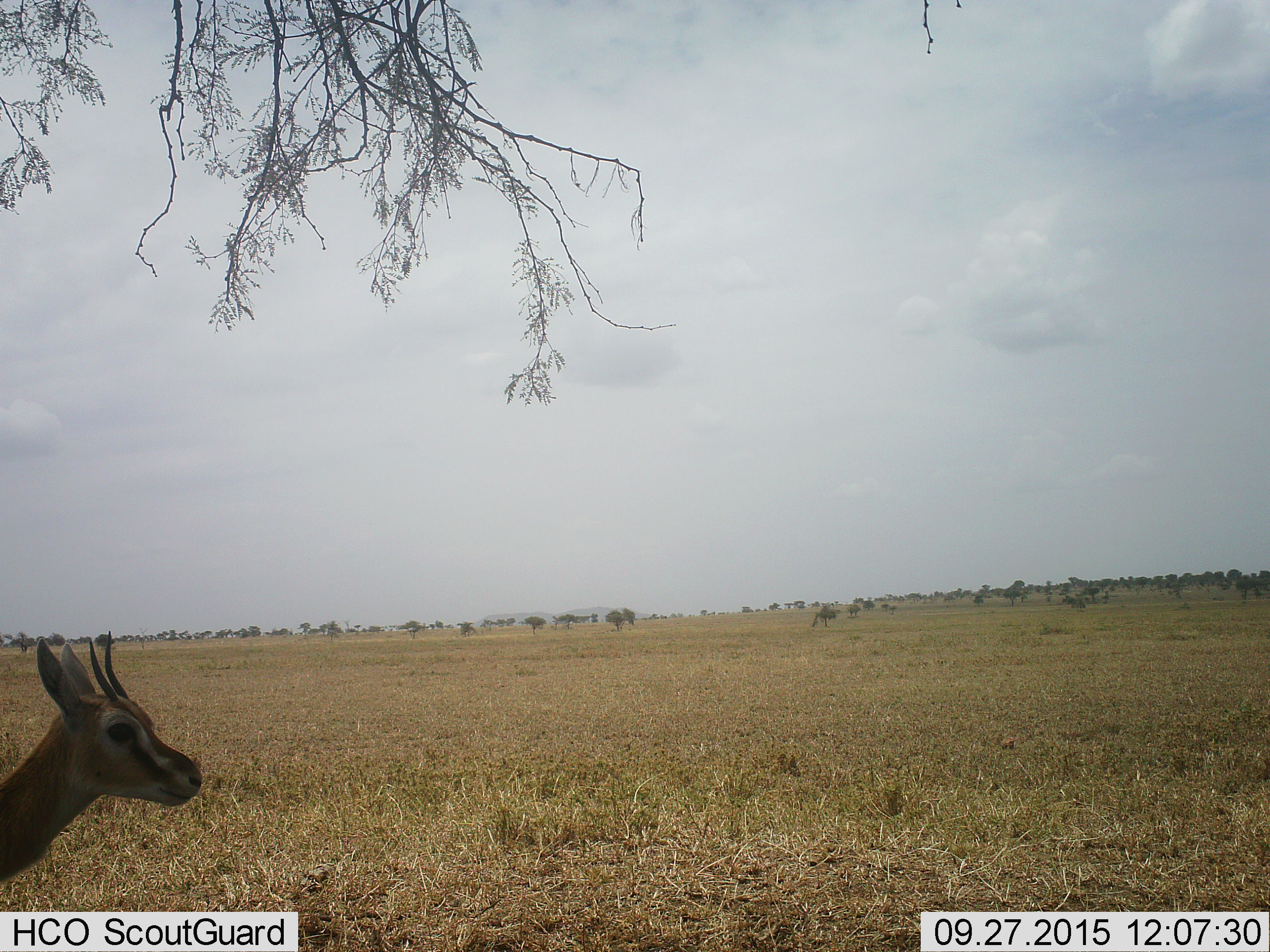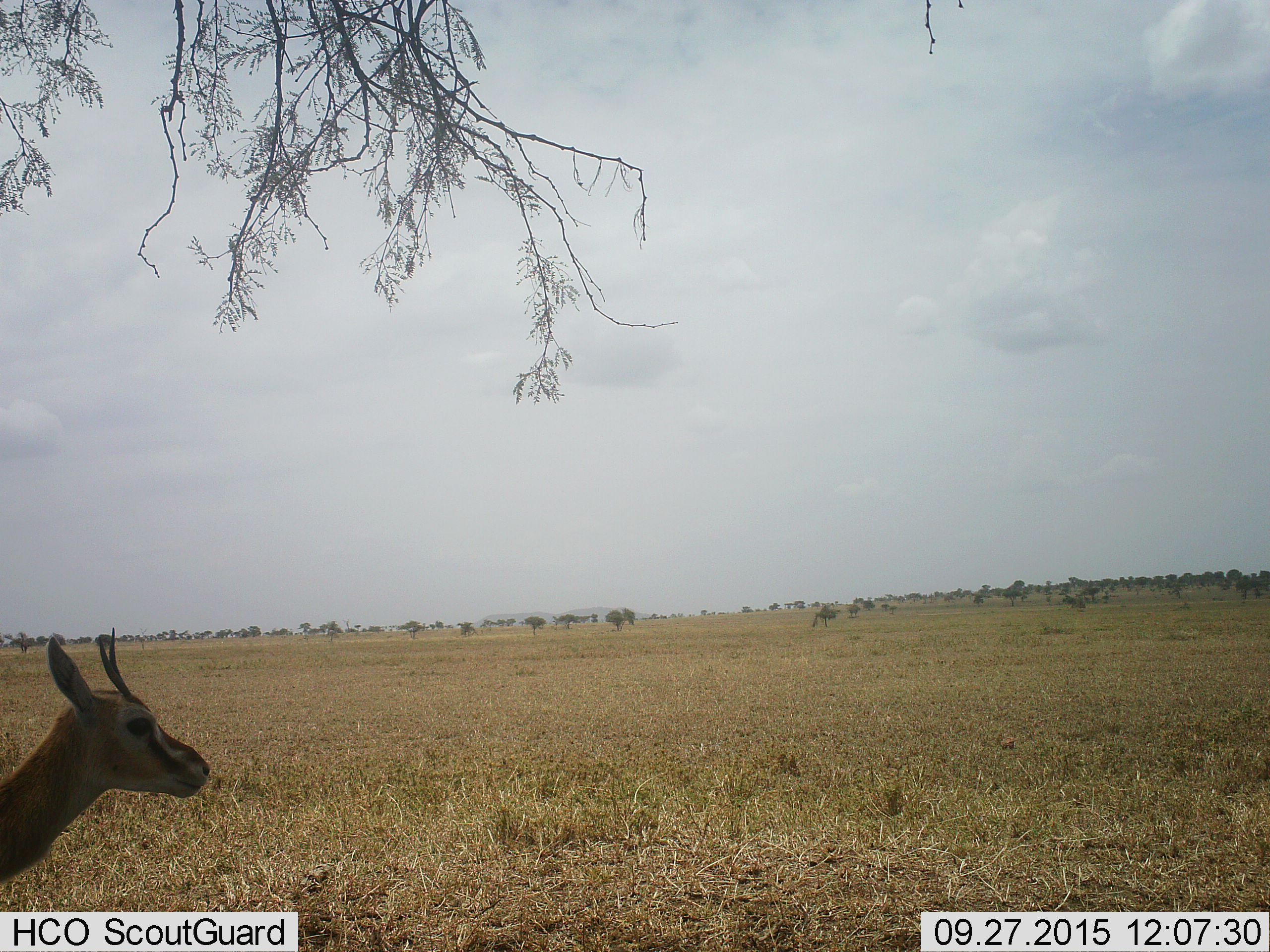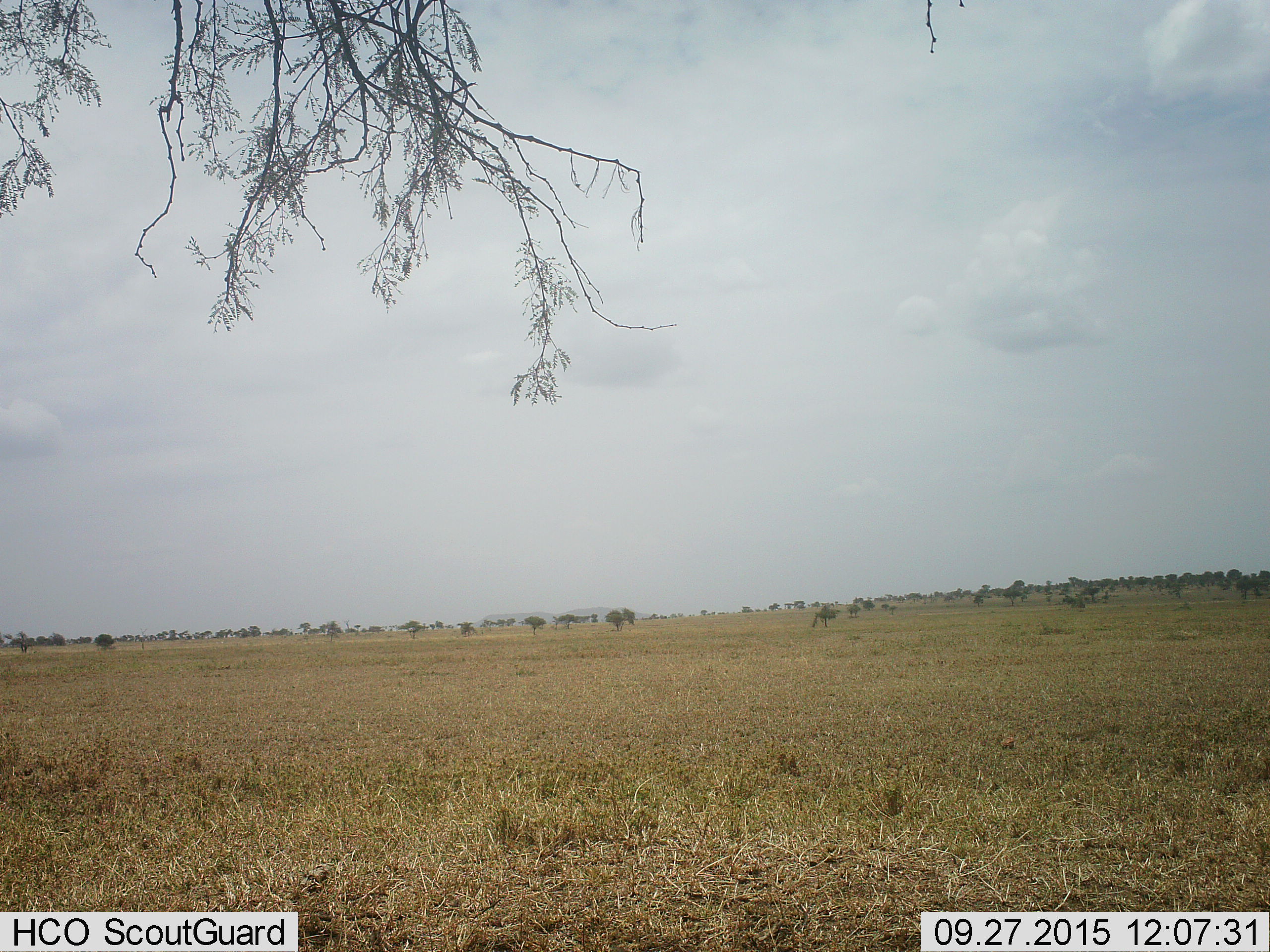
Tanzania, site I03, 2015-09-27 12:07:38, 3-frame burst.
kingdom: Animalia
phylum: Chordata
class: Mammalia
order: Artiodactyla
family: Bovidae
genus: Eudorcas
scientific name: Eudorcas thomsonii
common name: thomson's gazelle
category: gazellethomsons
Gazellethomsons (thomson's gazelle) (Eudorcas thomsonii), count 1. Behavior (volunteer vote fractions): standing 50%, resting 0%, moving 50%, interacting 12%. Young present (vote fraction): 0%. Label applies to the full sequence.